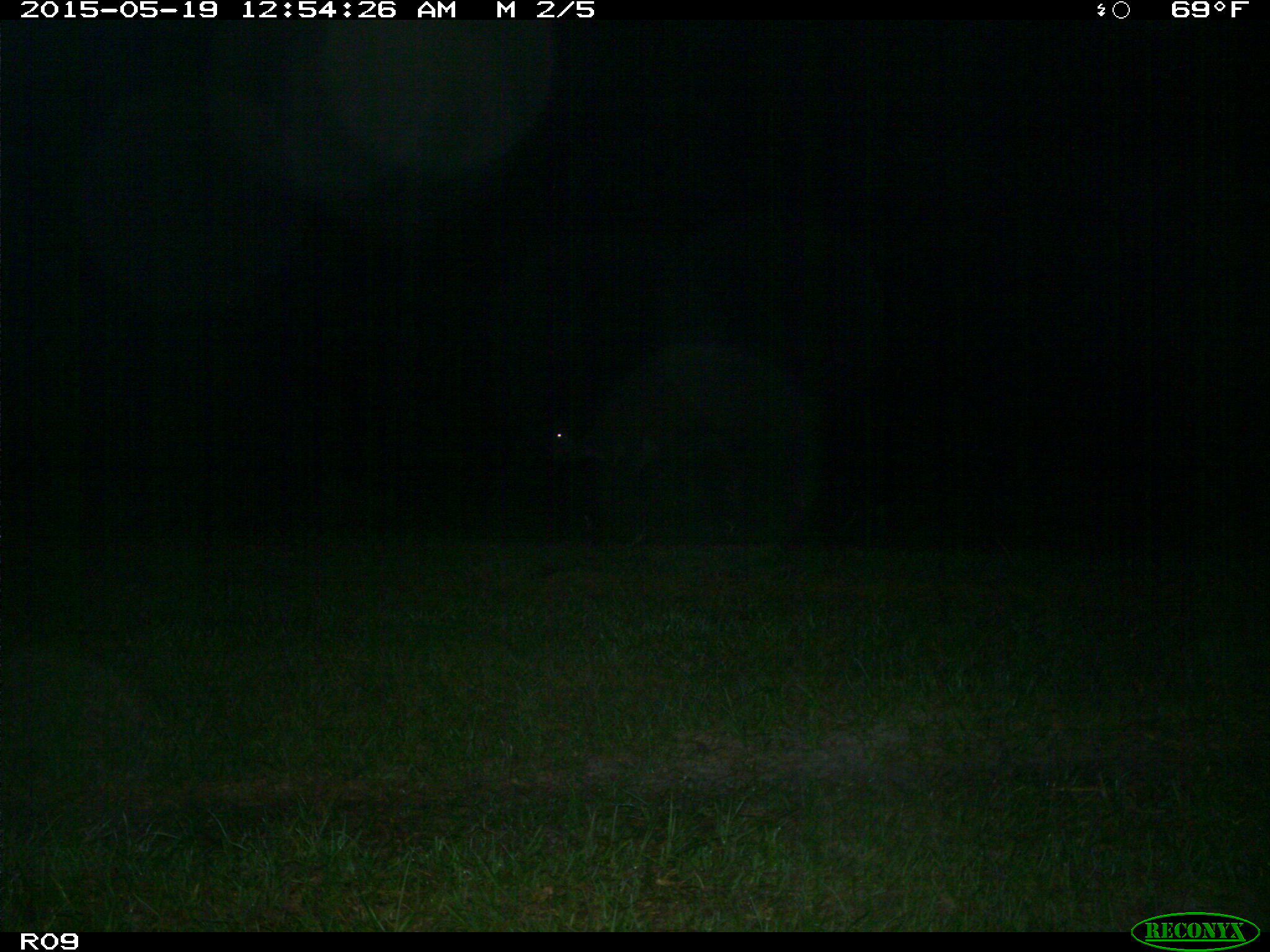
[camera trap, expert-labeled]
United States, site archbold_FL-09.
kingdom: Animalia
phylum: Chordata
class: Mammalia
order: Artiodactyla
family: Bovidae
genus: Bos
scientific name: Bos taurus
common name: domestic cow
Bos taurus (domestic cow).